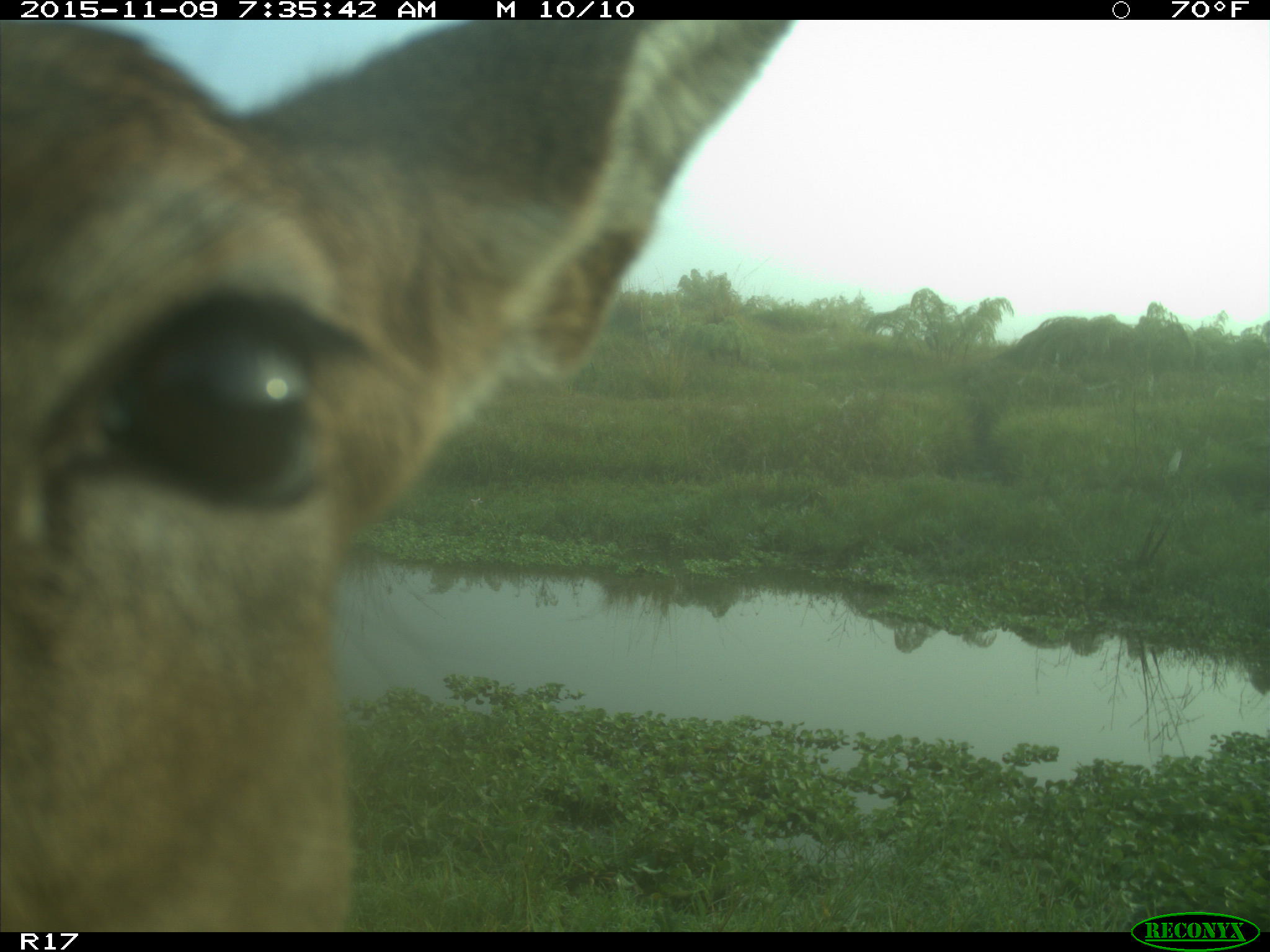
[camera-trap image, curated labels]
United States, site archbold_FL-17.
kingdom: Animalia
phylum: Chordata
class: Mammalia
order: Artiodactyla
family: Cervidae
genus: Odocoileus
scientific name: Odocoileus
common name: deer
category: unidentified deer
Unidentified deer (deer) (Odocoileus).